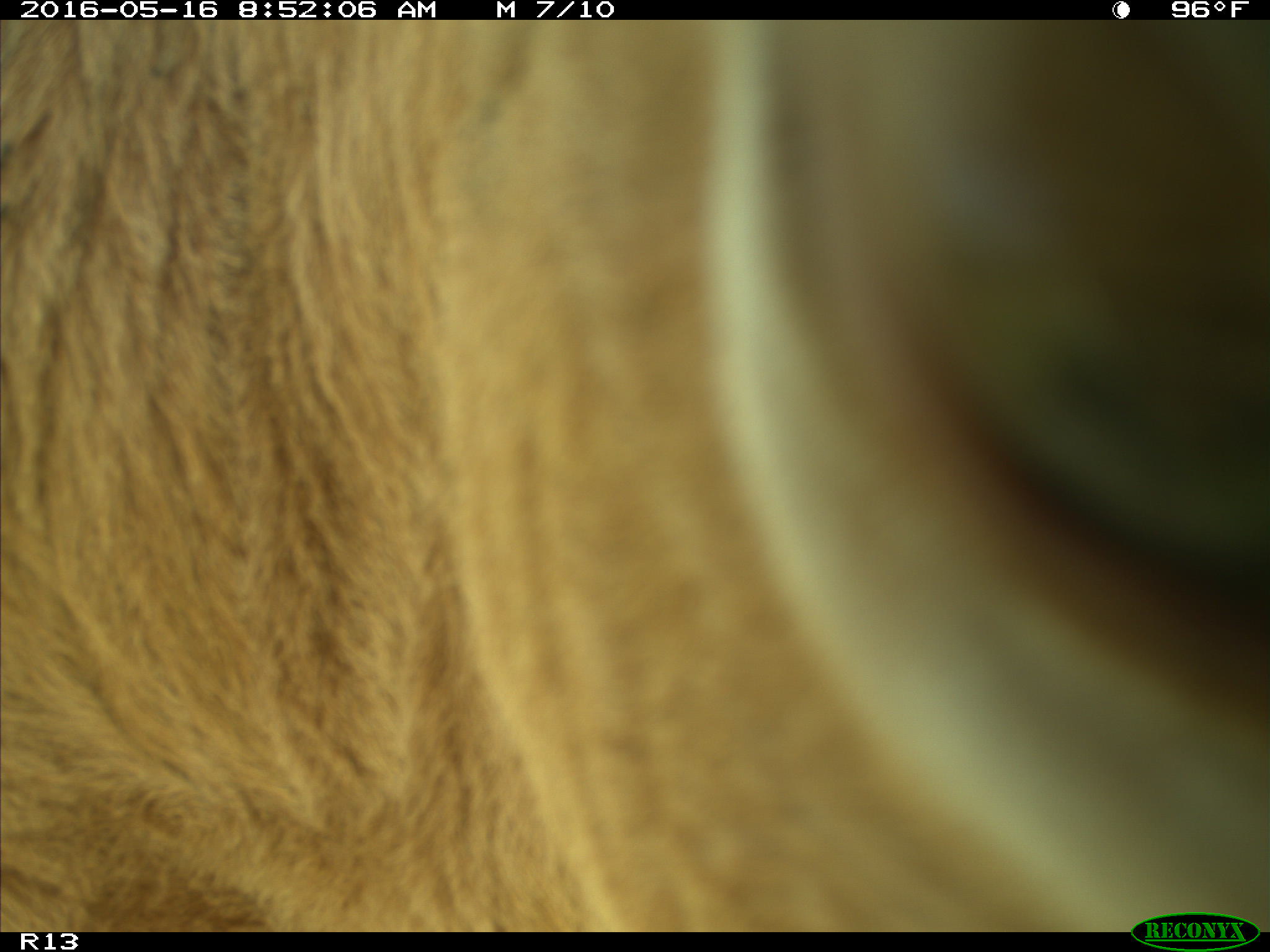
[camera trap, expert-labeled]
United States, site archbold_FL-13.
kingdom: Animalia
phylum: Chordata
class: Mammalia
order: Artiodactyla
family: Bovidae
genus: Bos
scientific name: Bos taurus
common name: domestic cow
Bos taurus (domestic cow).